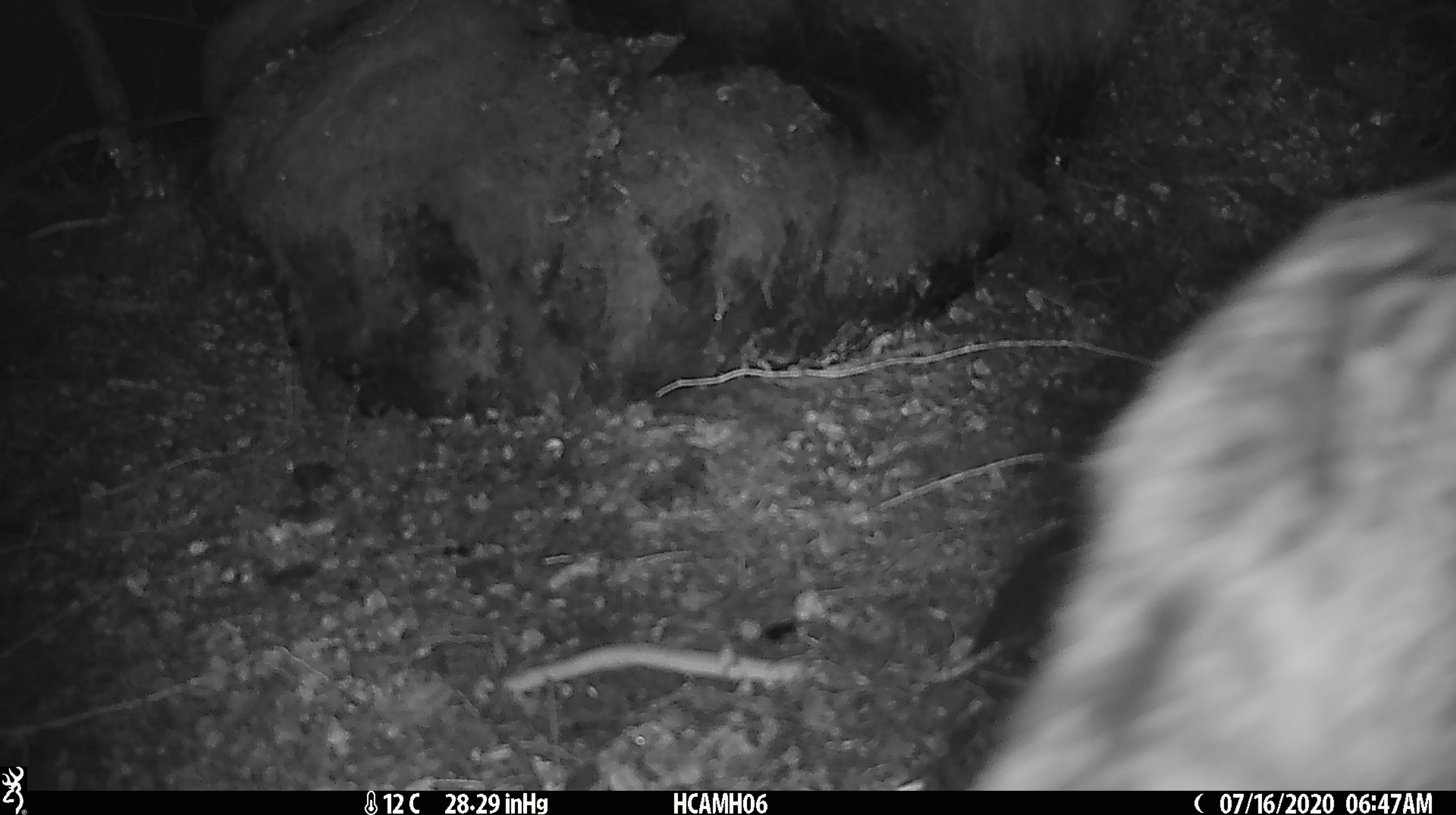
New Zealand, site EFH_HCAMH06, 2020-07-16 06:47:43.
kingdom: Animalia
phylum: Chordata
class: Mammalia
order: Carnivora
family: Felidae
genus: Felis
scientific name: Felis catus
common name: domestic cat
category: cat